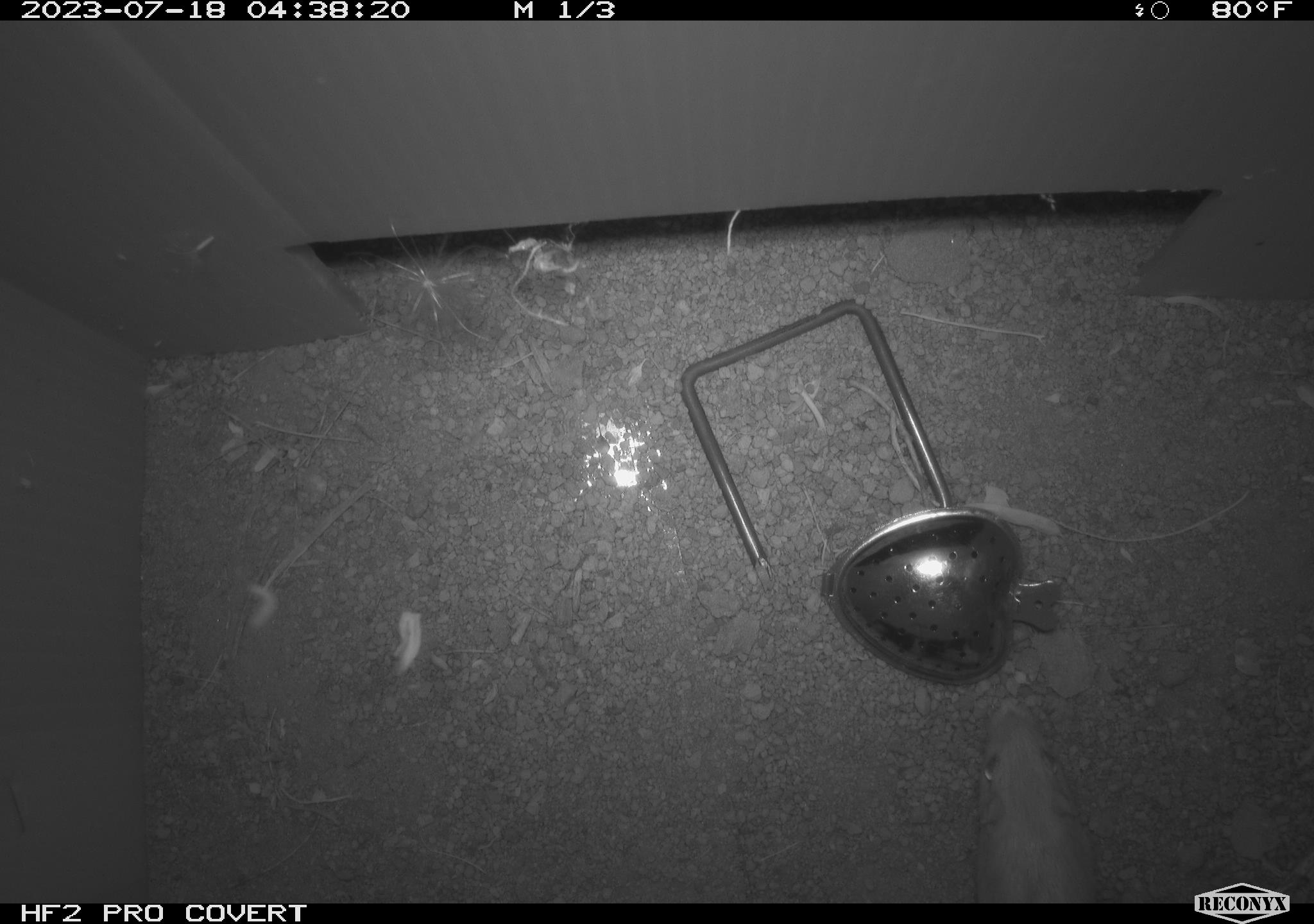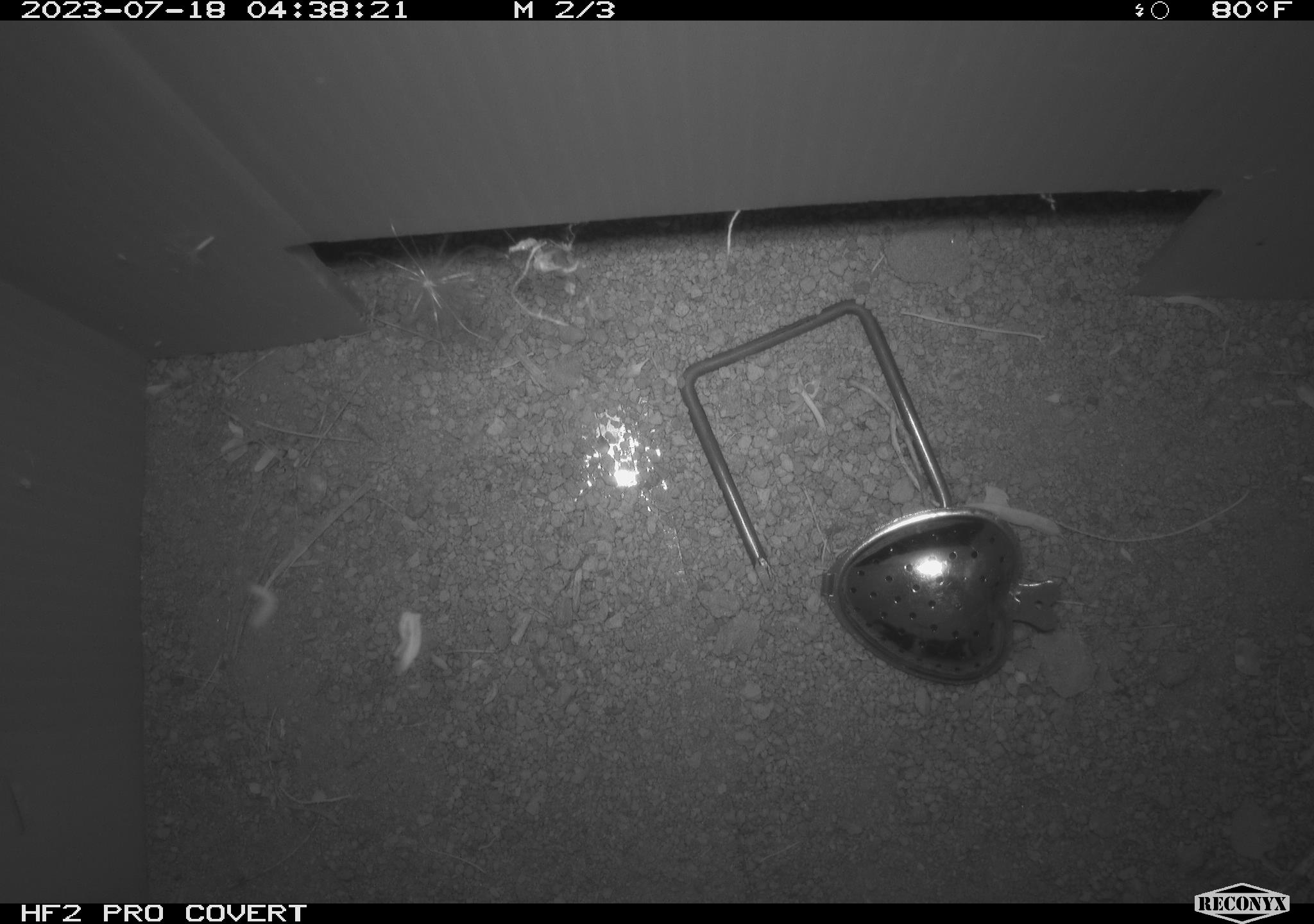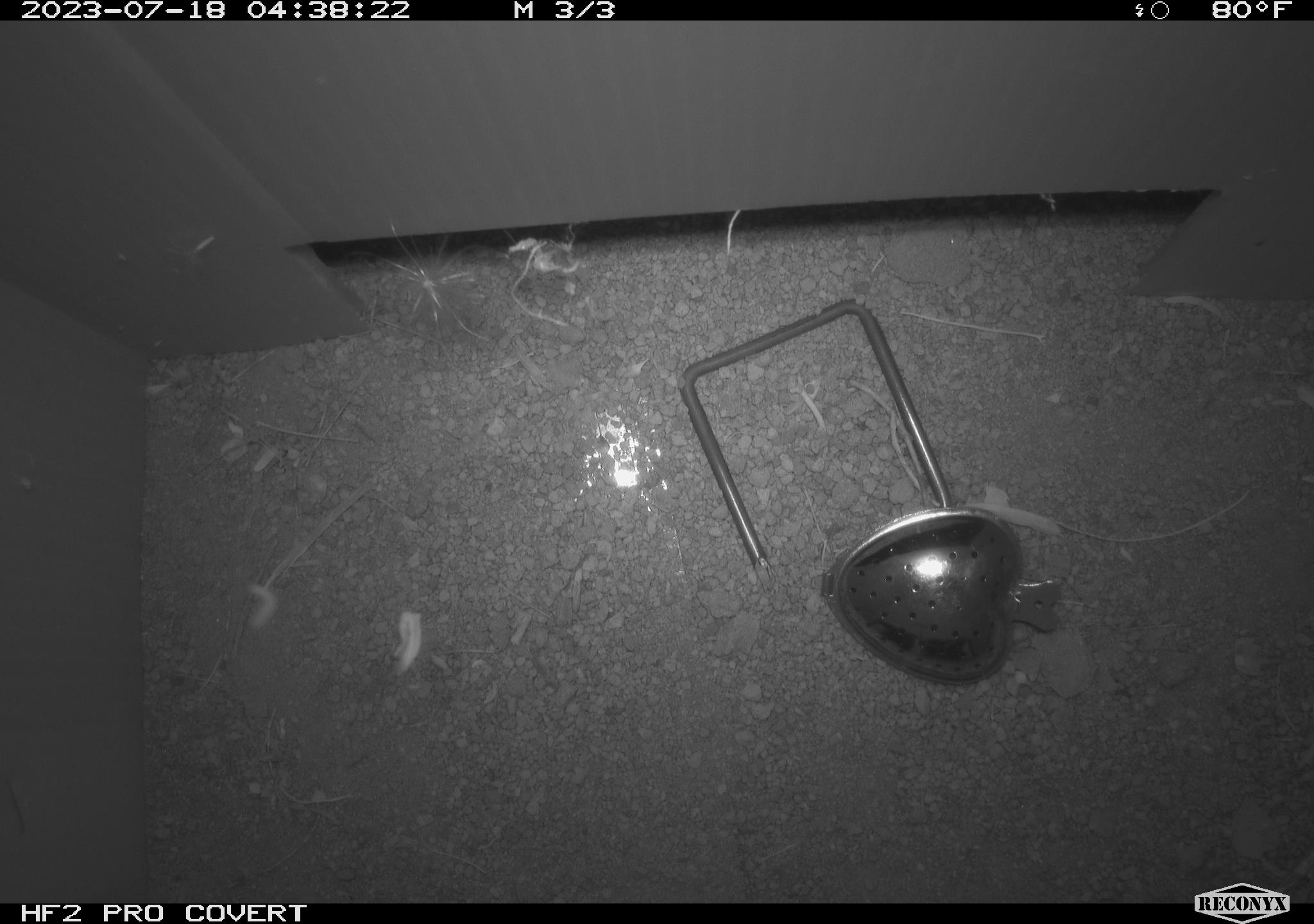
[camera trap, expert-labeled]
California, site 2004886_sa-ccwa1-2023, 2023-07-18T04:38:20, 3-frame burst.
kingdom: Animalia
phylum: Chordata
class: Mammalia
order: Rodentia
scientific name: Rodentia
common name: rodent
Rodent (Rodentia).